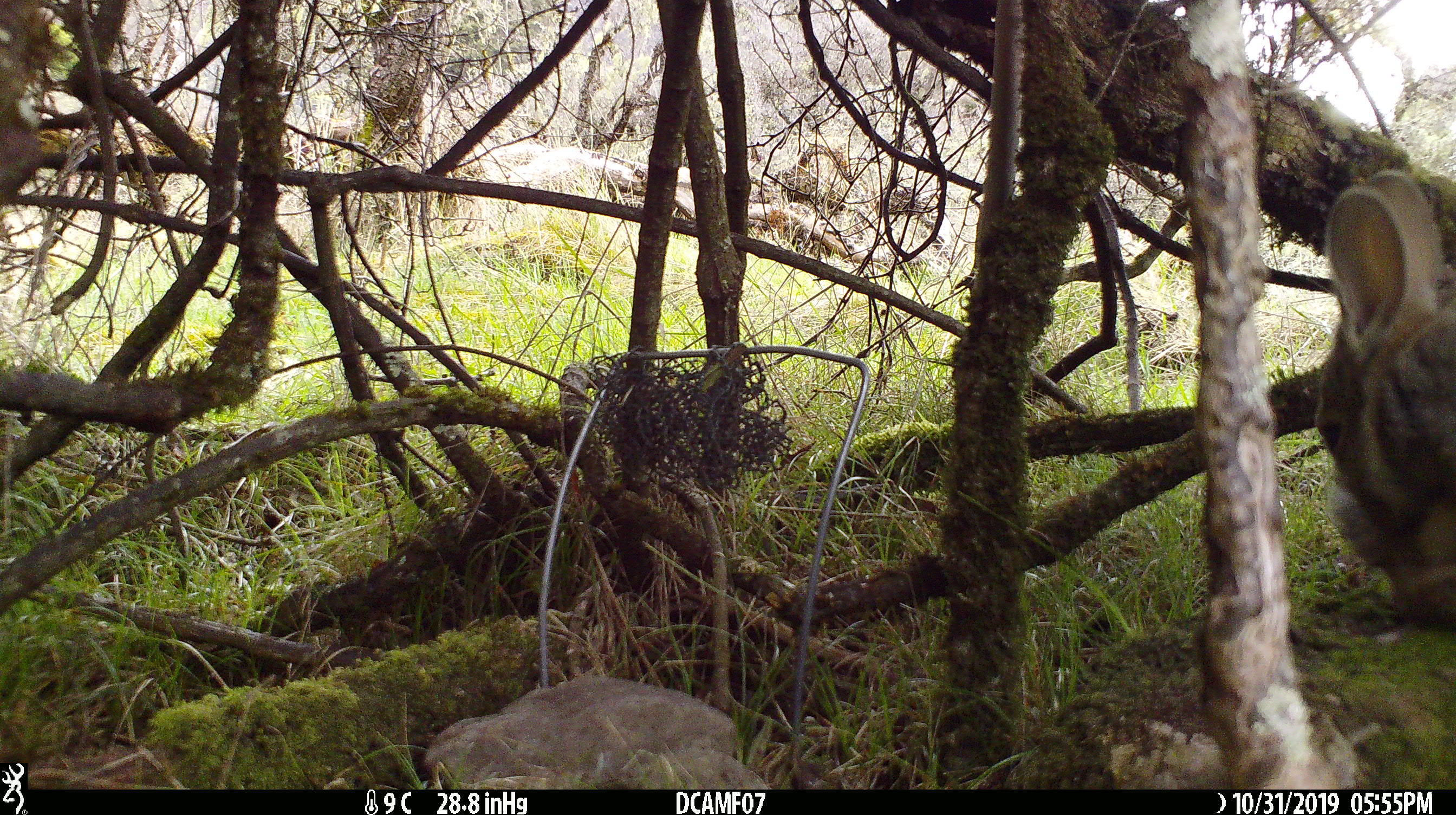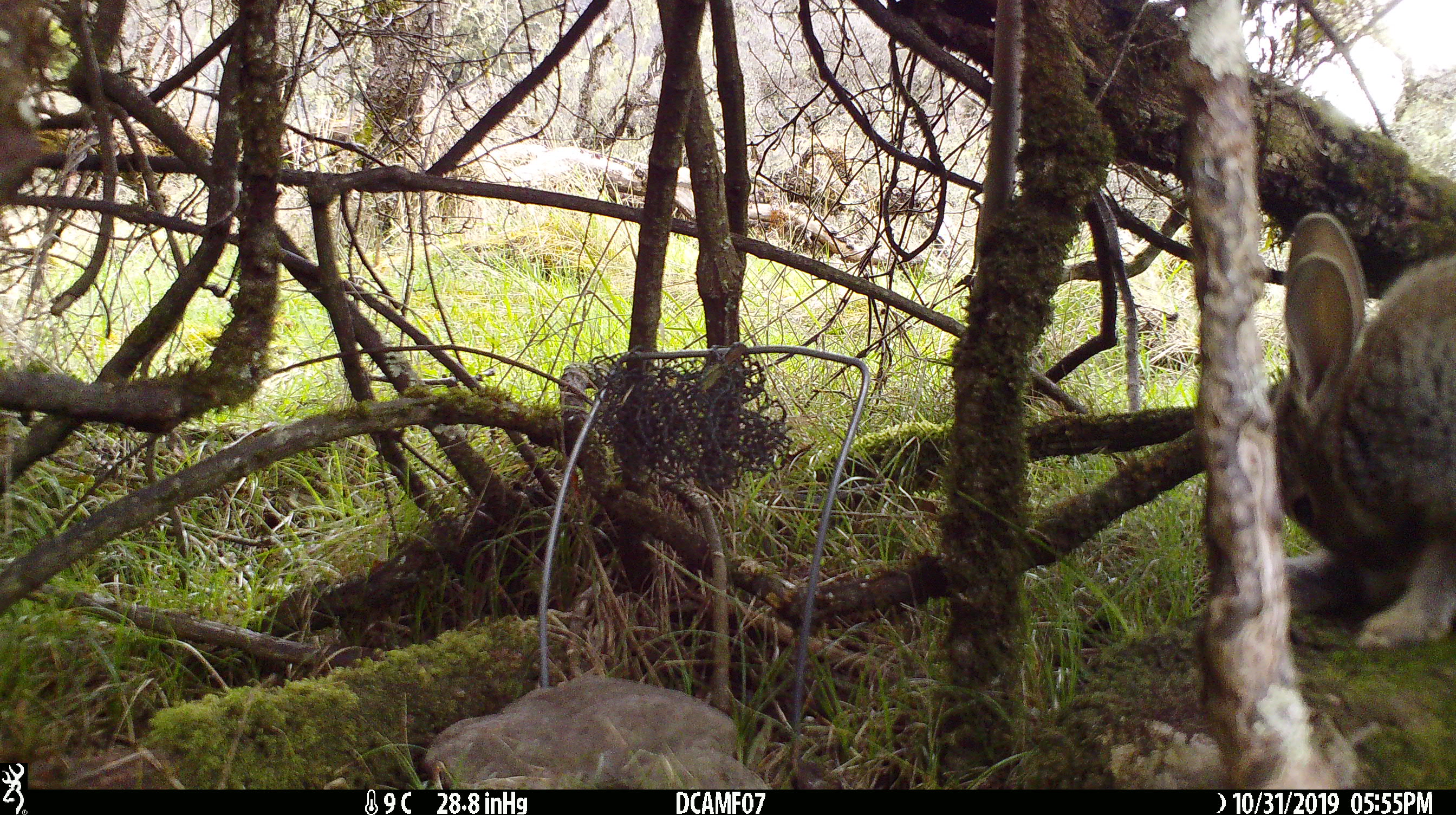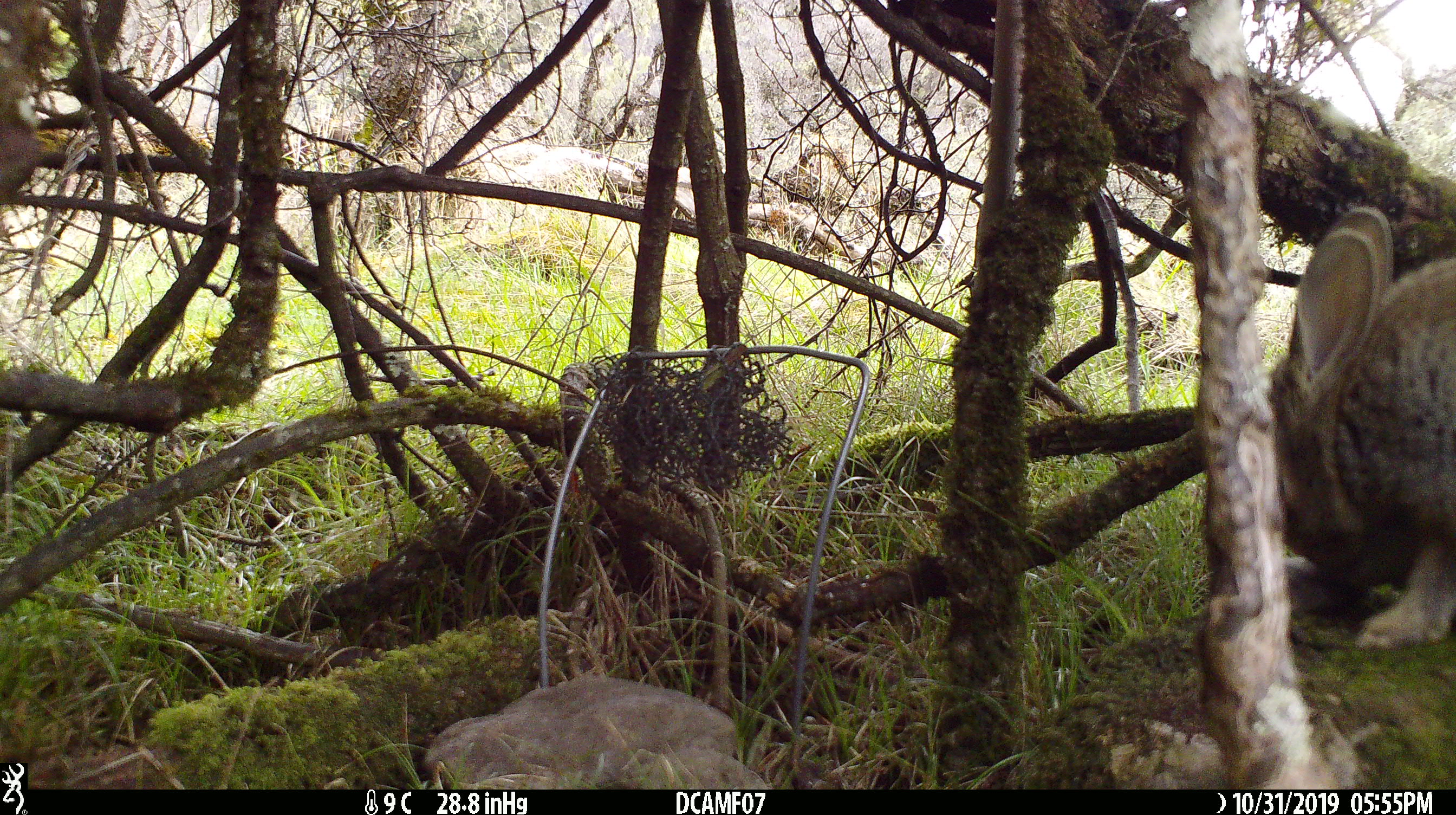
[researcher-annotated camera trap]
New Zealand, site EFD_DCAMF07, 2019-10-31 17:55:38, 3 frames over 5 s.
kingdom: Animalia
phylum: Chordata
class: Mammalia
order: Lagomorpha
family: Leporidae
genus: Oryctolagus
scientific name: Oryctolagus cuniculus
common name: european rabbit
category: rabbit